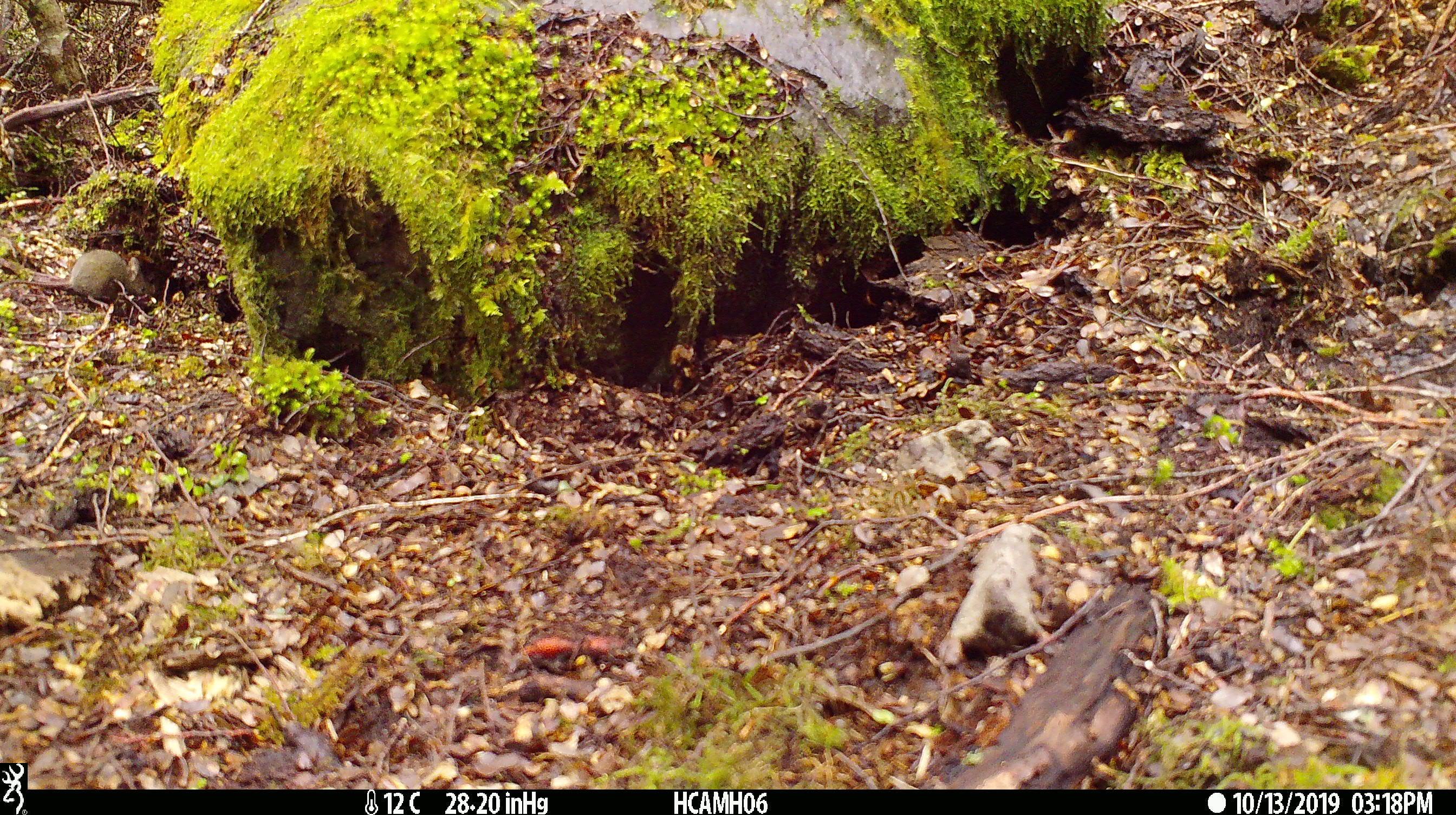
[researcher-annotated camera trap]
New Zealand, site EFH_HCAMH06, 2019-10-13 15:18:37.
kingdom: Animalia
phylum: Chordata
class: Mammalia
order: Rodentia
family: Muridae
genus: Mus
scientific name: Mus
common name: mouse